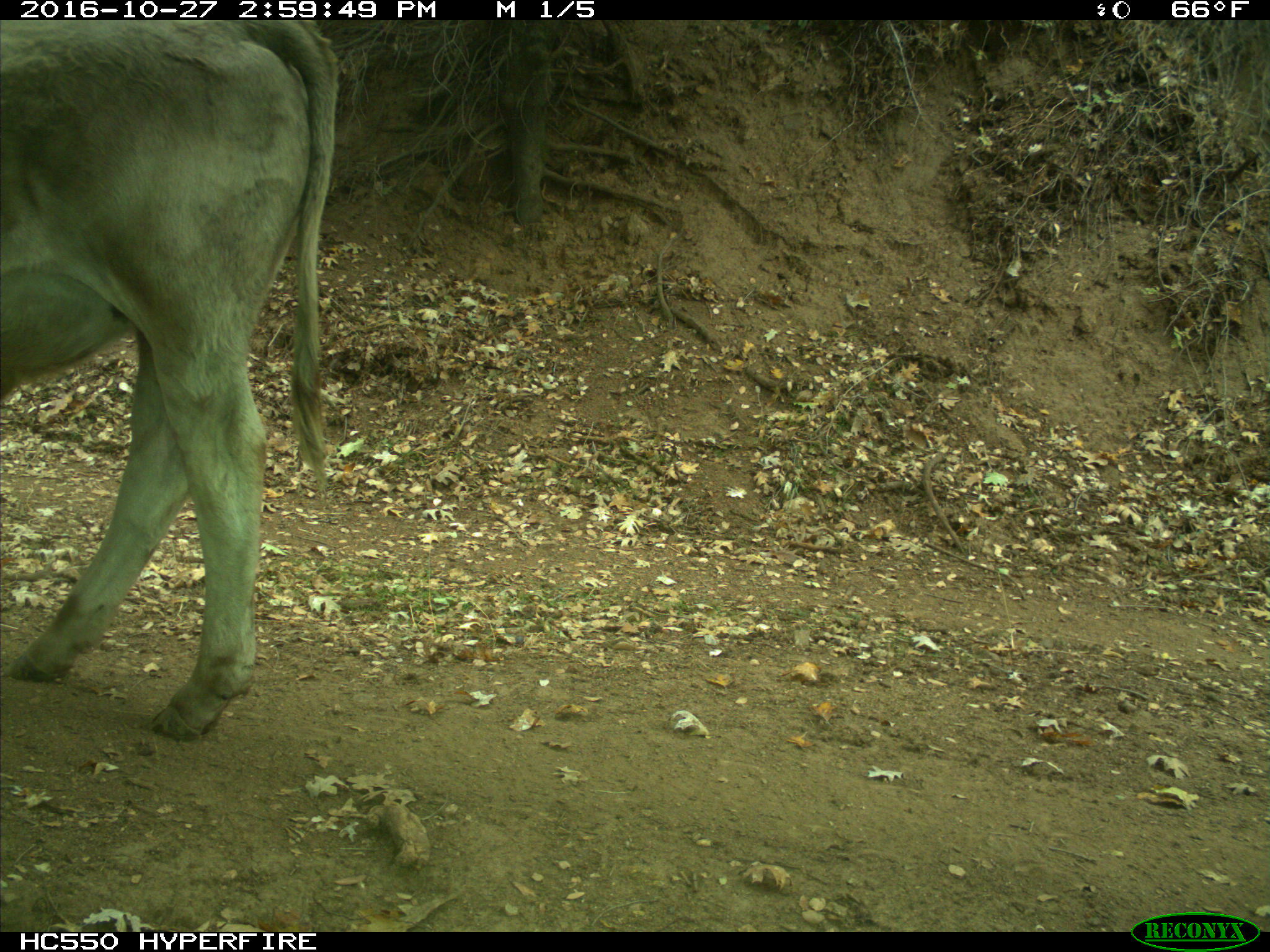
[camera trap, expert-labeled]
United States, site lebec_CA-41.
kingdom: Animalia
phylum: Chordata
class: Mammalia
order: Artiodactyla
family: Bovidae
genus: Bos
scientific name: Bos taurus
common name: domestic cow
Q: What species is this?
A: Bos taurus (domestic cow).